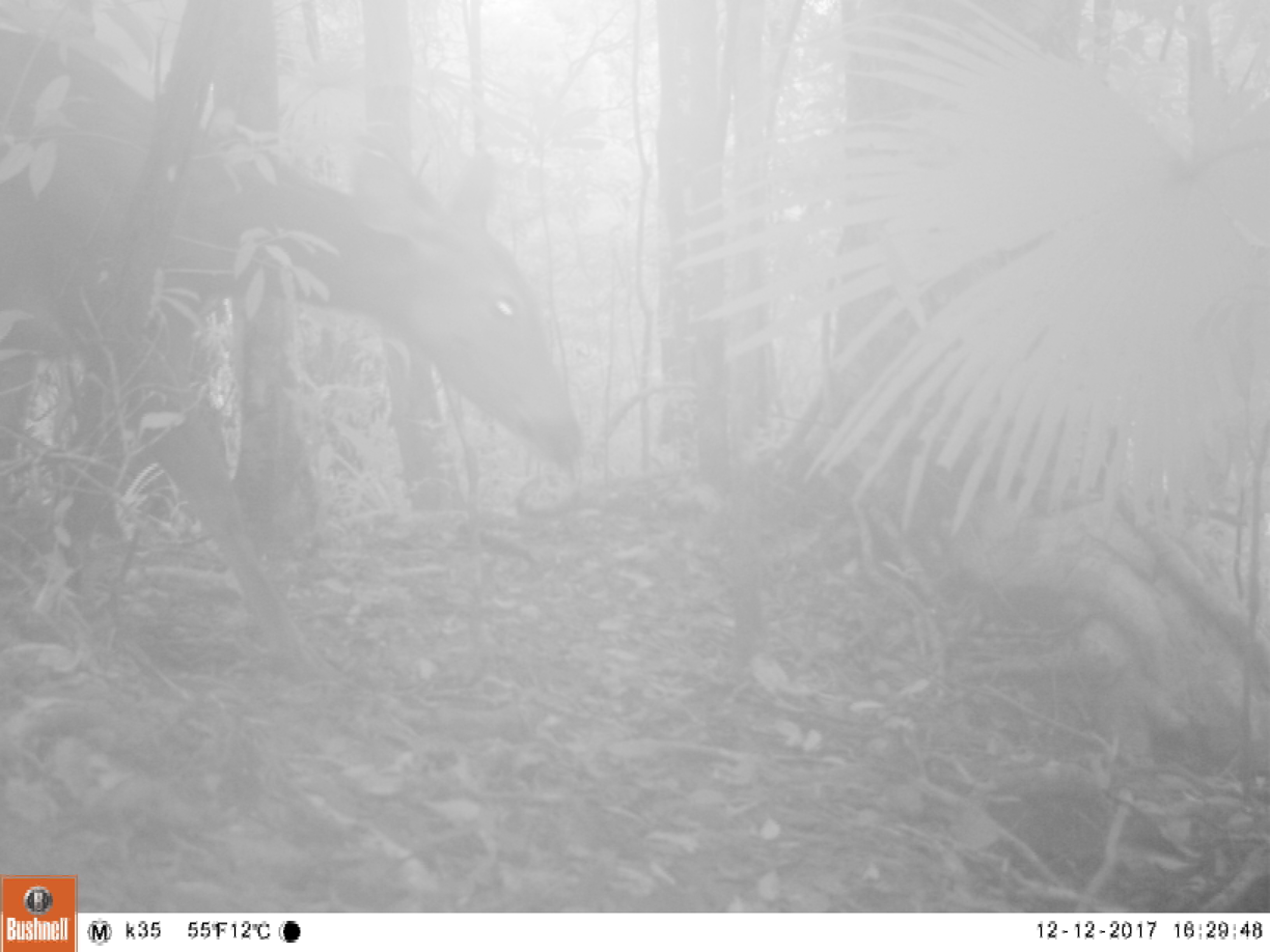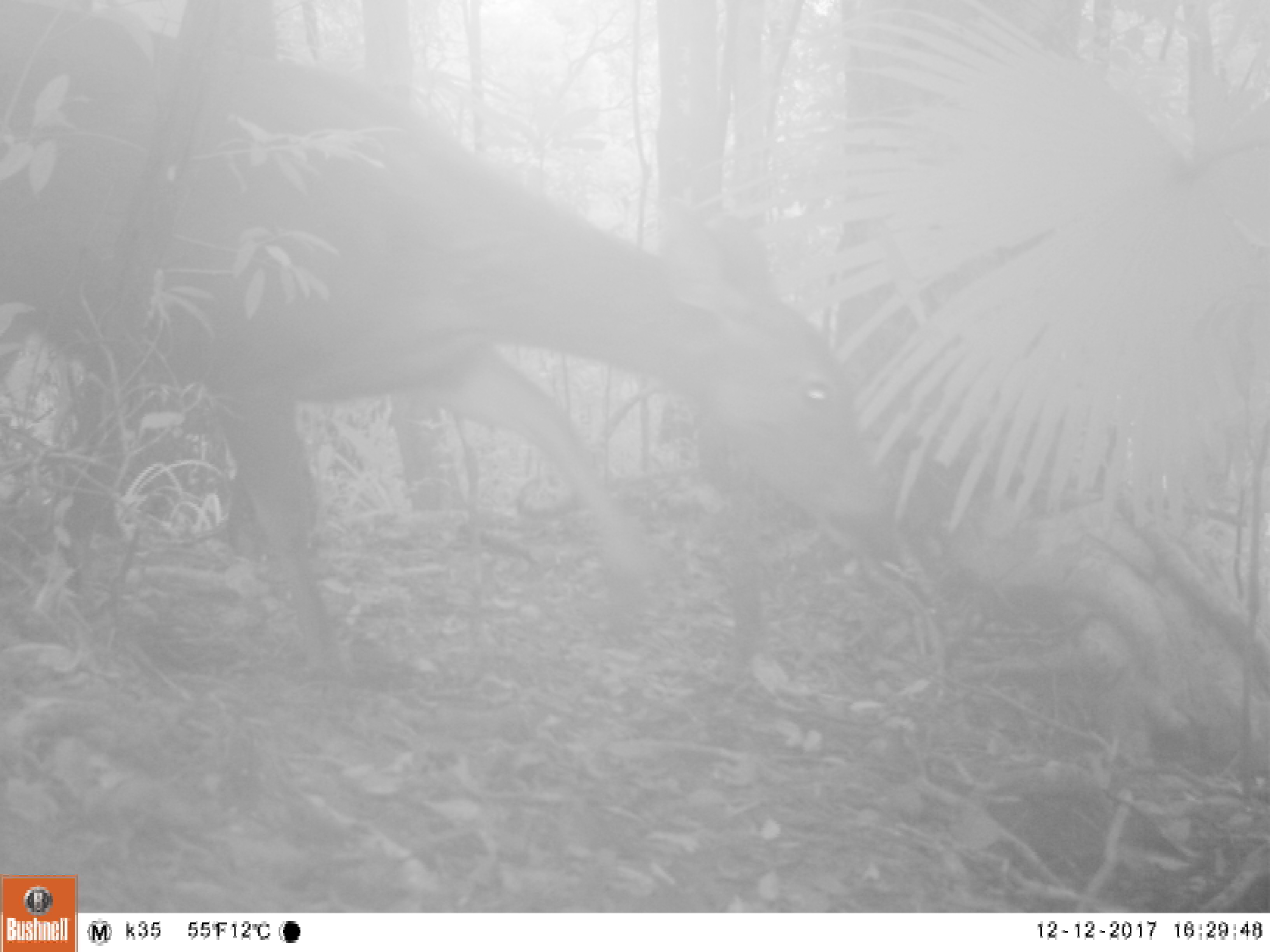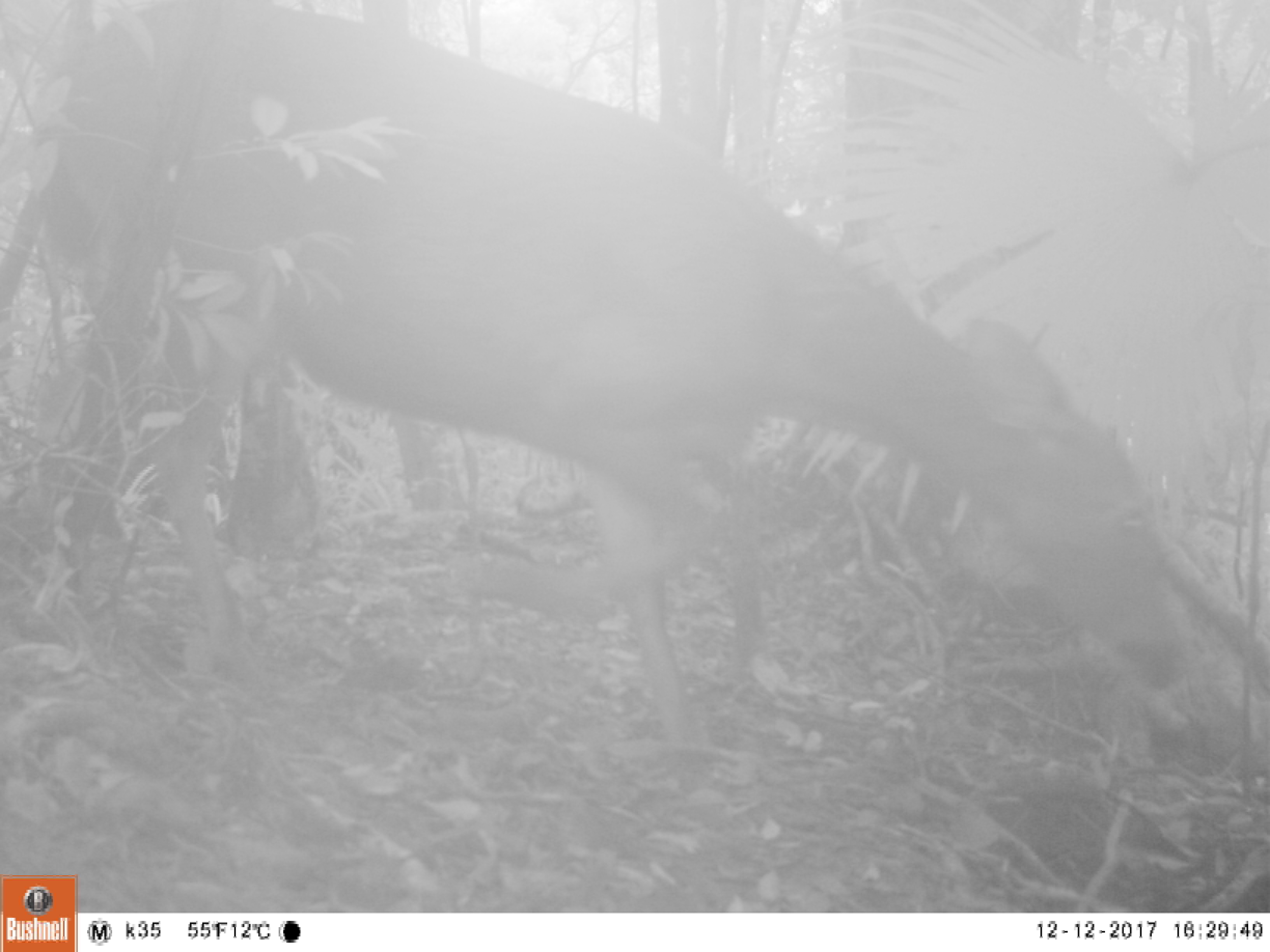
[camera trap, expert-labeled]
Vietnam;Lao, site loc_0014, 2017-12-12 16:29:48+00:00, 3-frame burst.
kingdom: Animalia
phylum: Chordata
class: Mammalia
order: Artiodactyla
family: Cervidae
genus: Rusa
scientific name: Rusa unicolor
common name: sambar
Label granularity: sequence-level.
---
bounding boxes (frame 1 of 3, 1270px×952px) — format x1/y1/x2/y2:
sambar: 0/22/584/681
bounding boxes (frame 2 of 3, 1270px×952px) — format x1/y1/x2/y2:
sambar: 0/0/885/685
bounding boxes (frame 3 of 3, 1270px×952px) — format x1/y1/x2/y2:
sambar: 45/0/1190/753